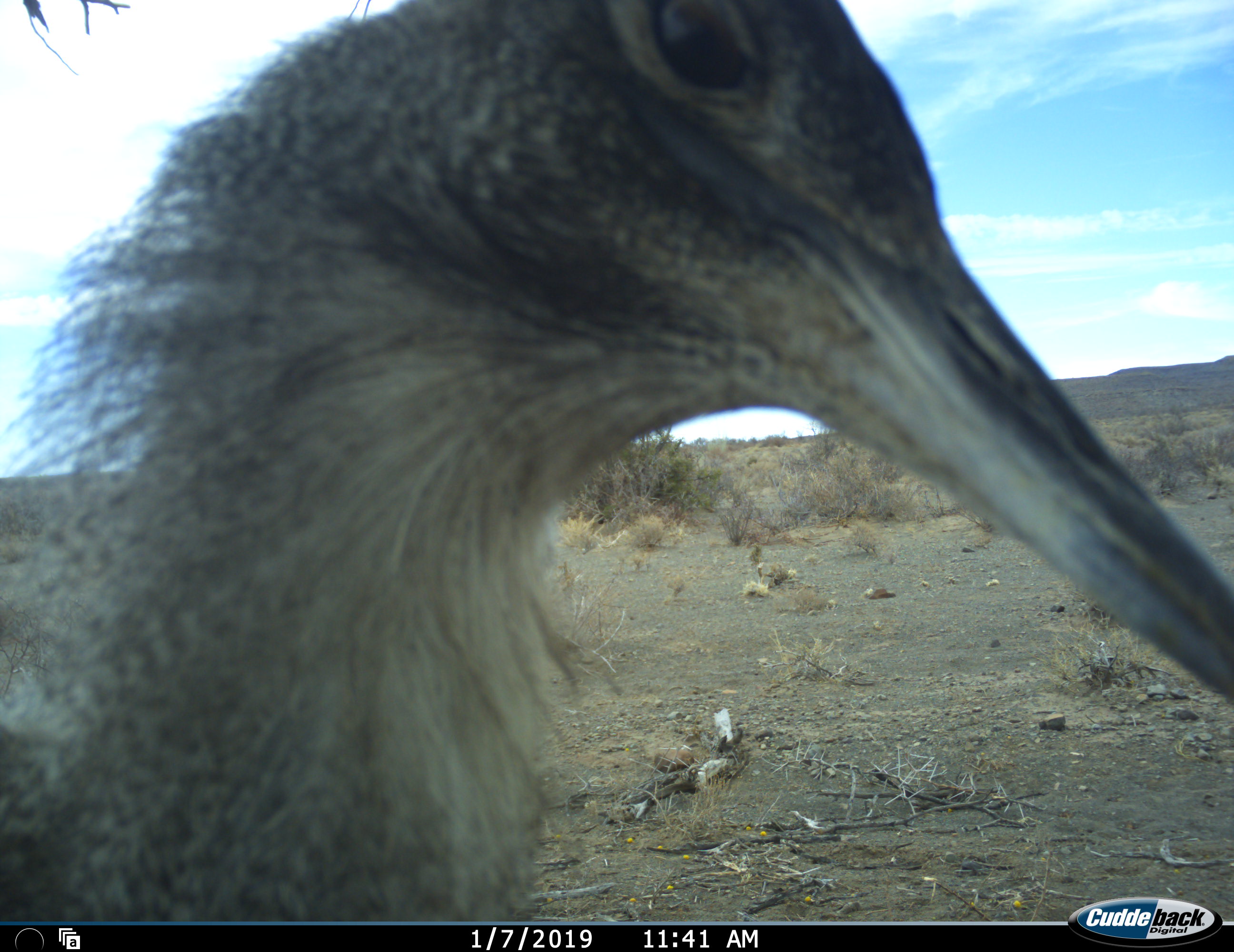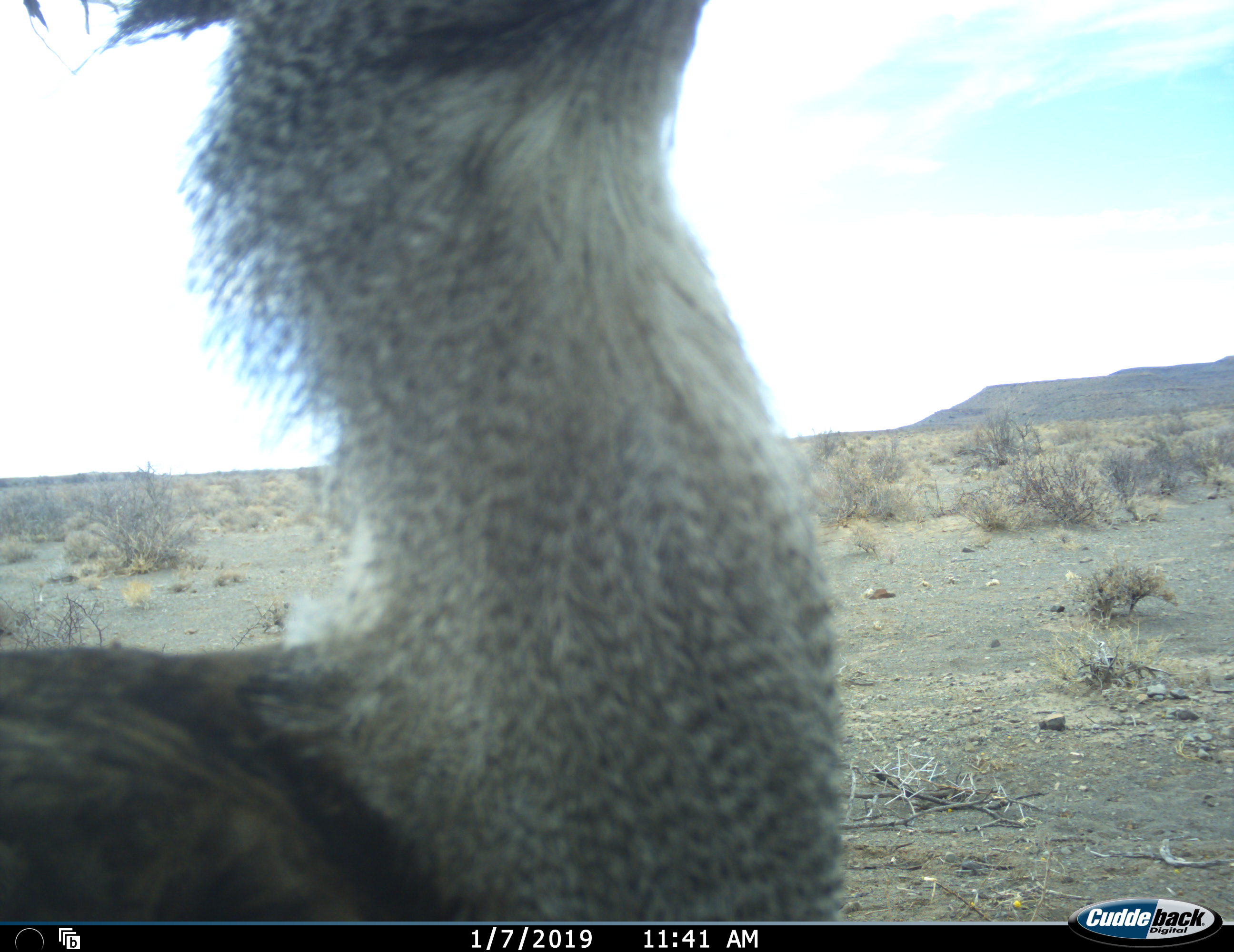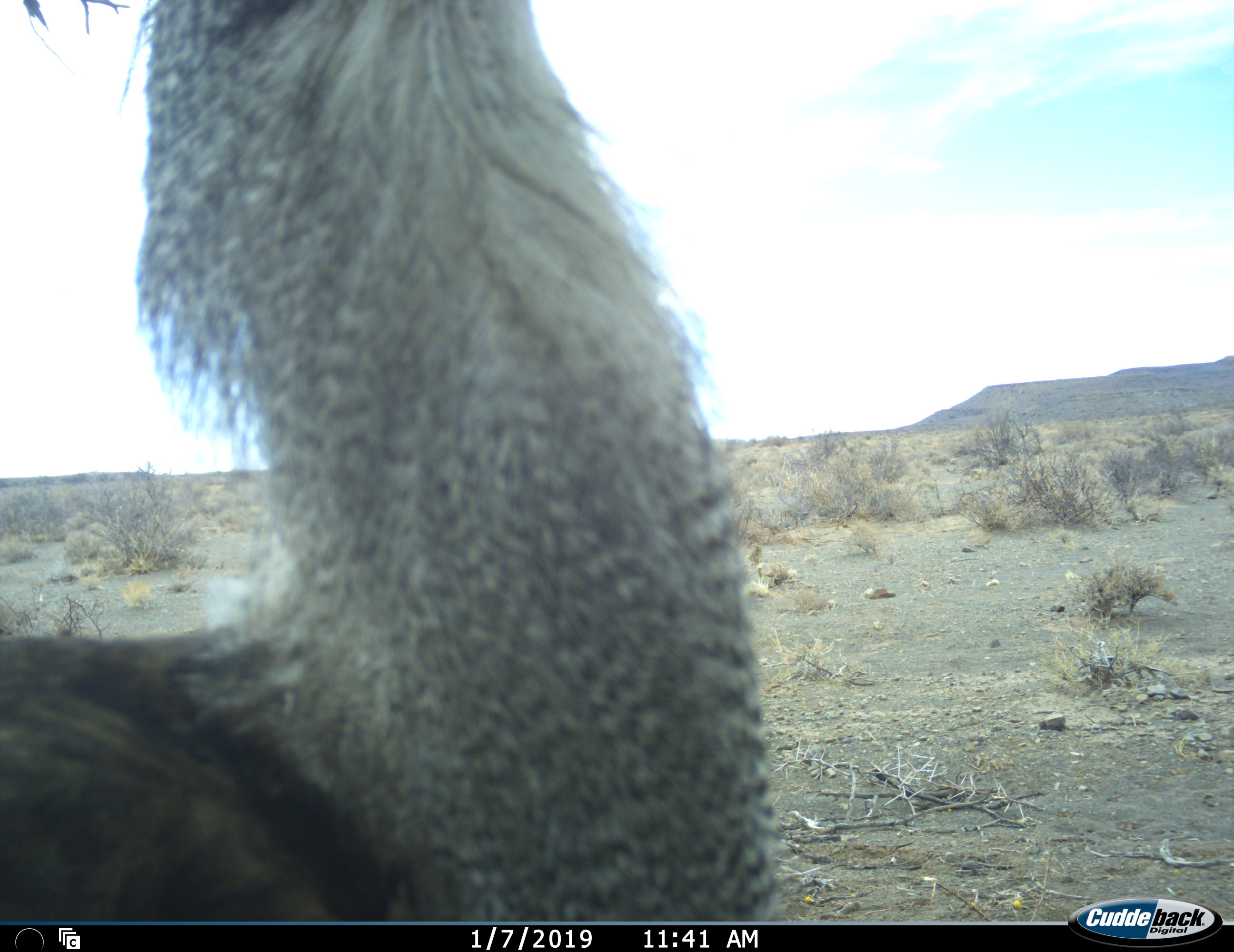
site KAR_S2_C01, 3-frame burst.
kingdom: Animalia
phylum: Chordata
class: Aves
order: Otidiformes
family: Otididae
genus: Ardeotis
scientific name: Ardeotis kori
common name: kori bustard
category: bustardkori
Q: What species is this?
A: Bustardkori (kori bustard) (Ardeotis kori).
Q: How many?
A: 1.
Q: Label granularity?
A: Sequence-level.